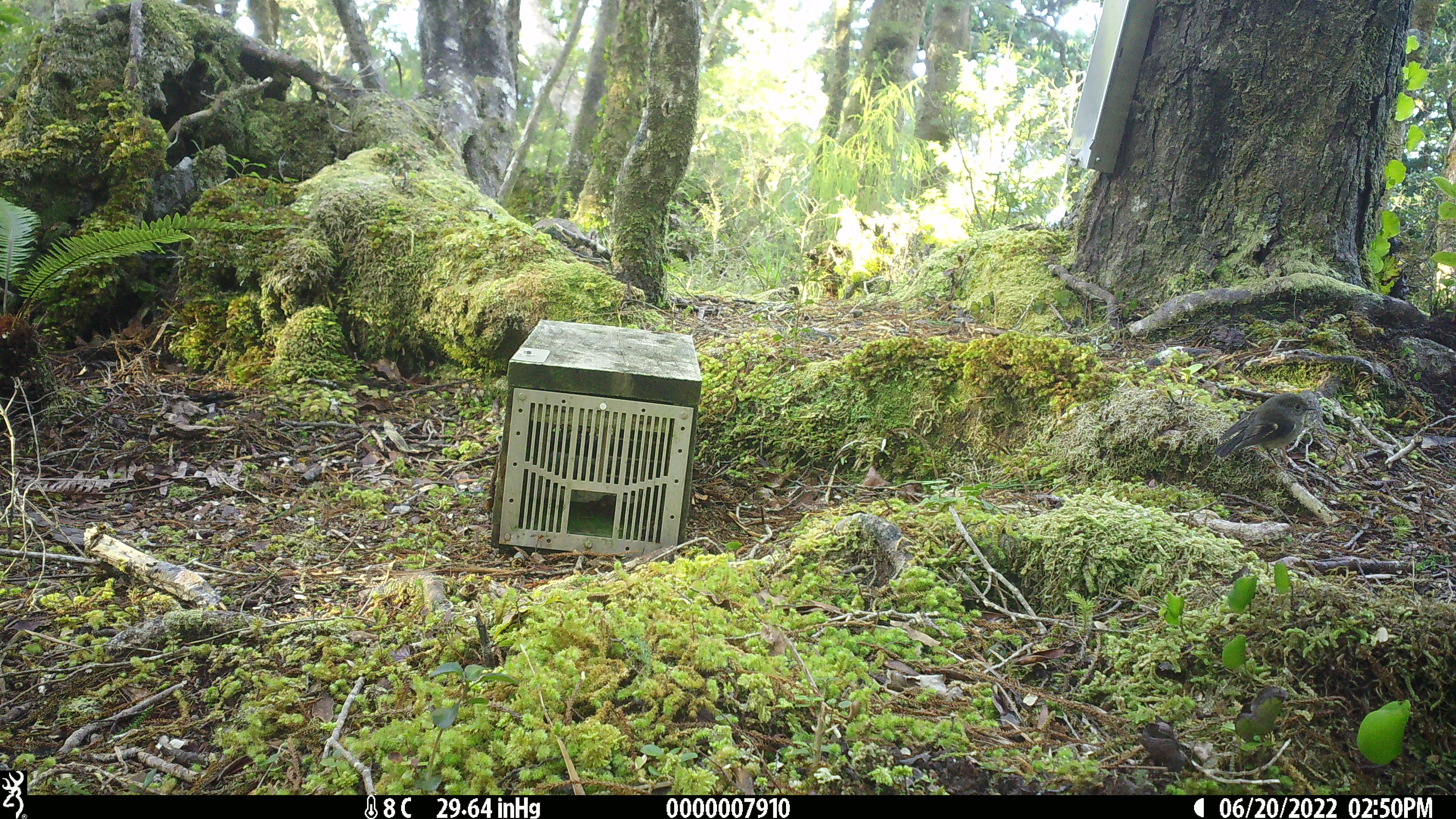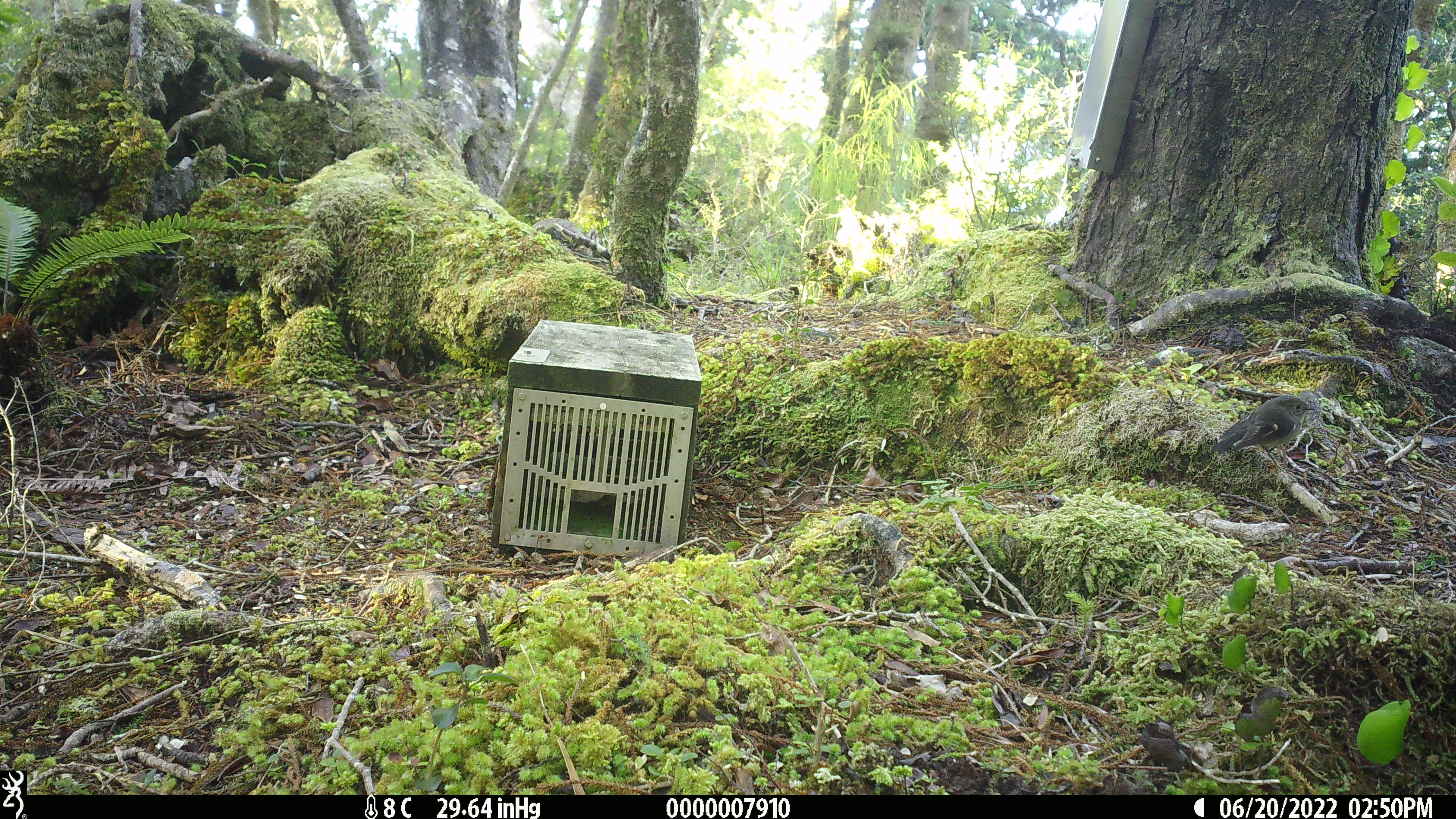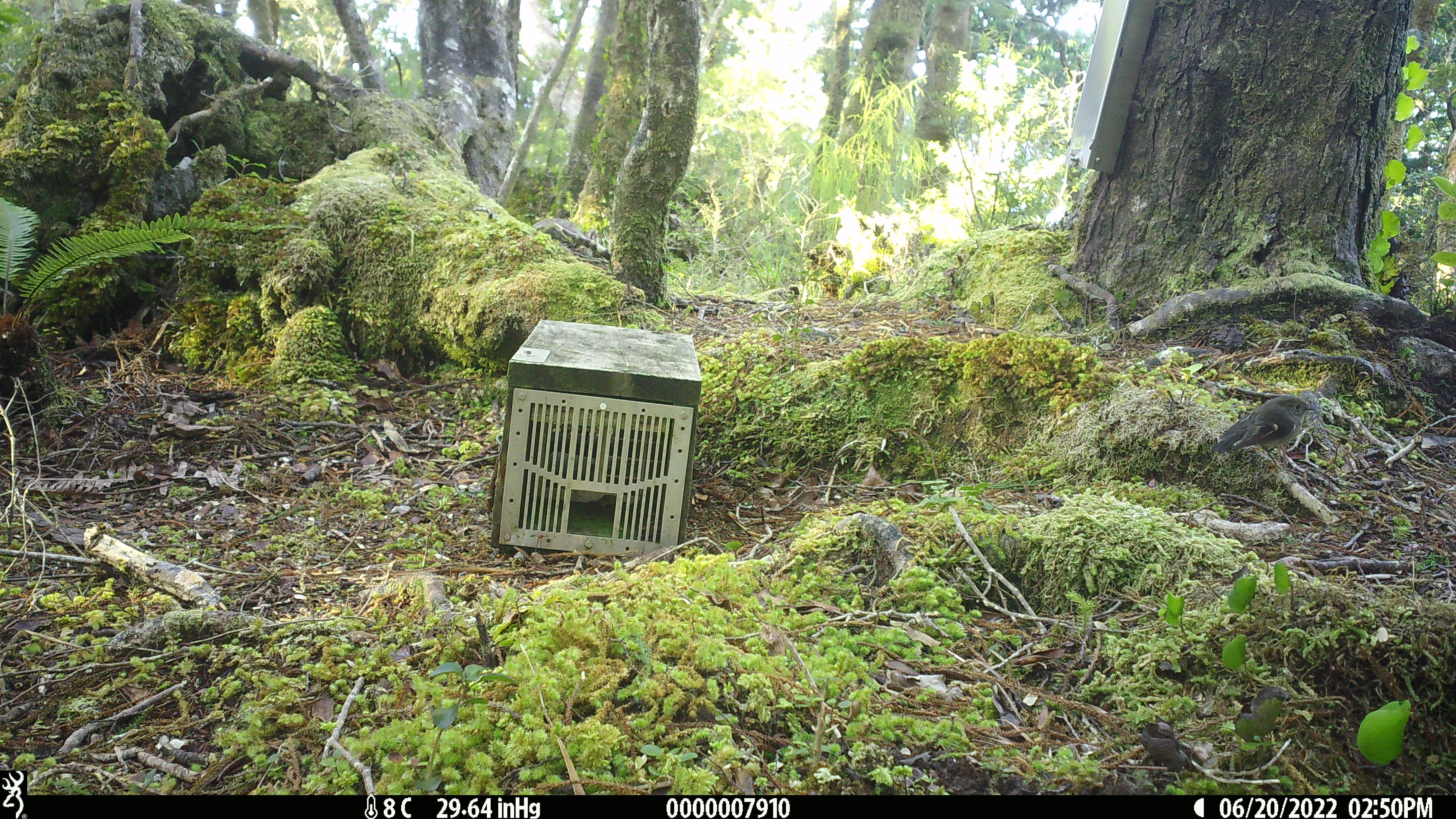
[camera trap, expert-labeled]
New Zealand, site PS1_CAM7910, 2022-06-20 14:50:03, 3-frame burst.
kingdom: Animalia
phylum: Chordata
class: Aves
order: Passeriformes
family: Petroicidae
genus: Petroica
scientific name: Petroica macrocephala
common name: tomtit